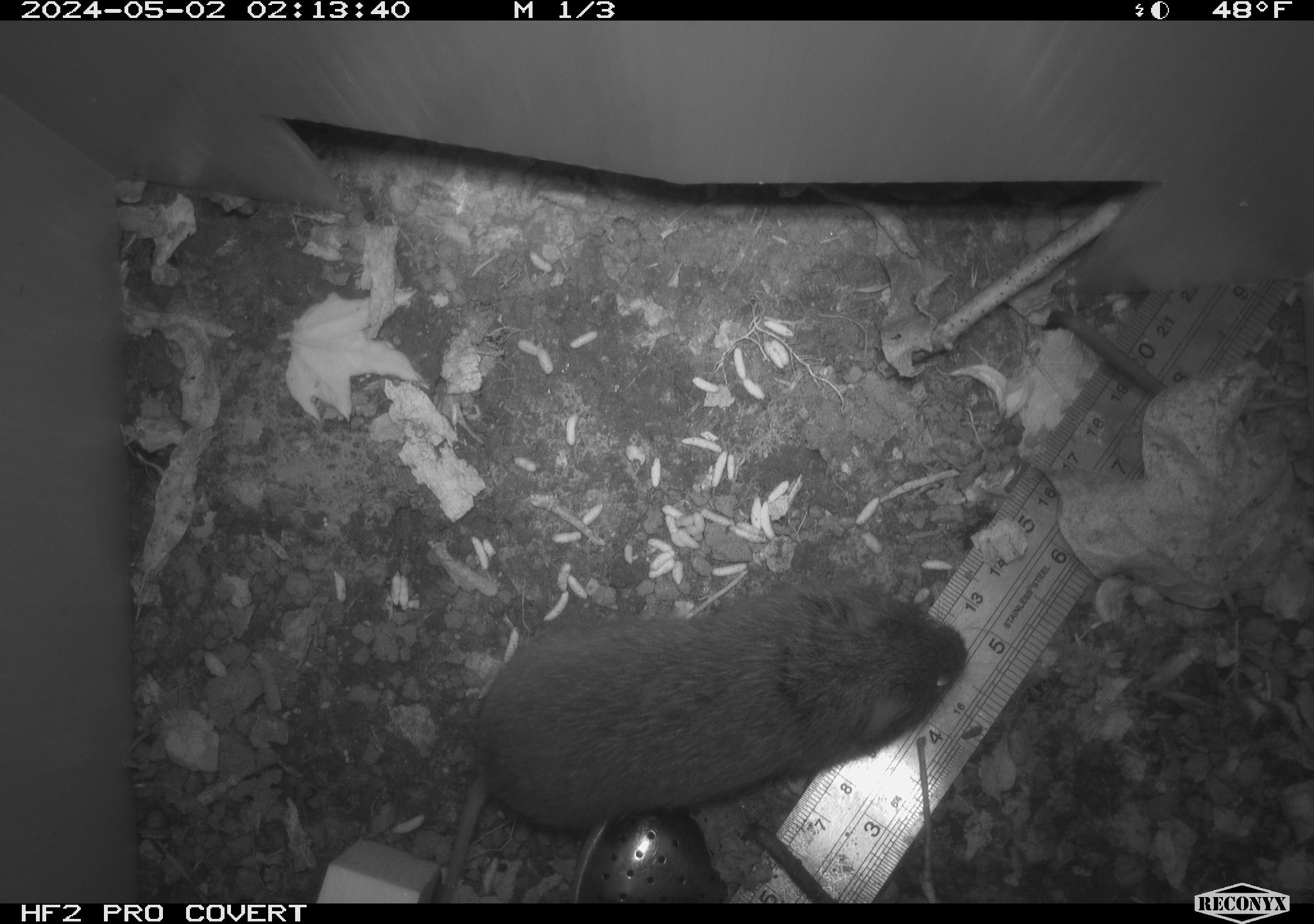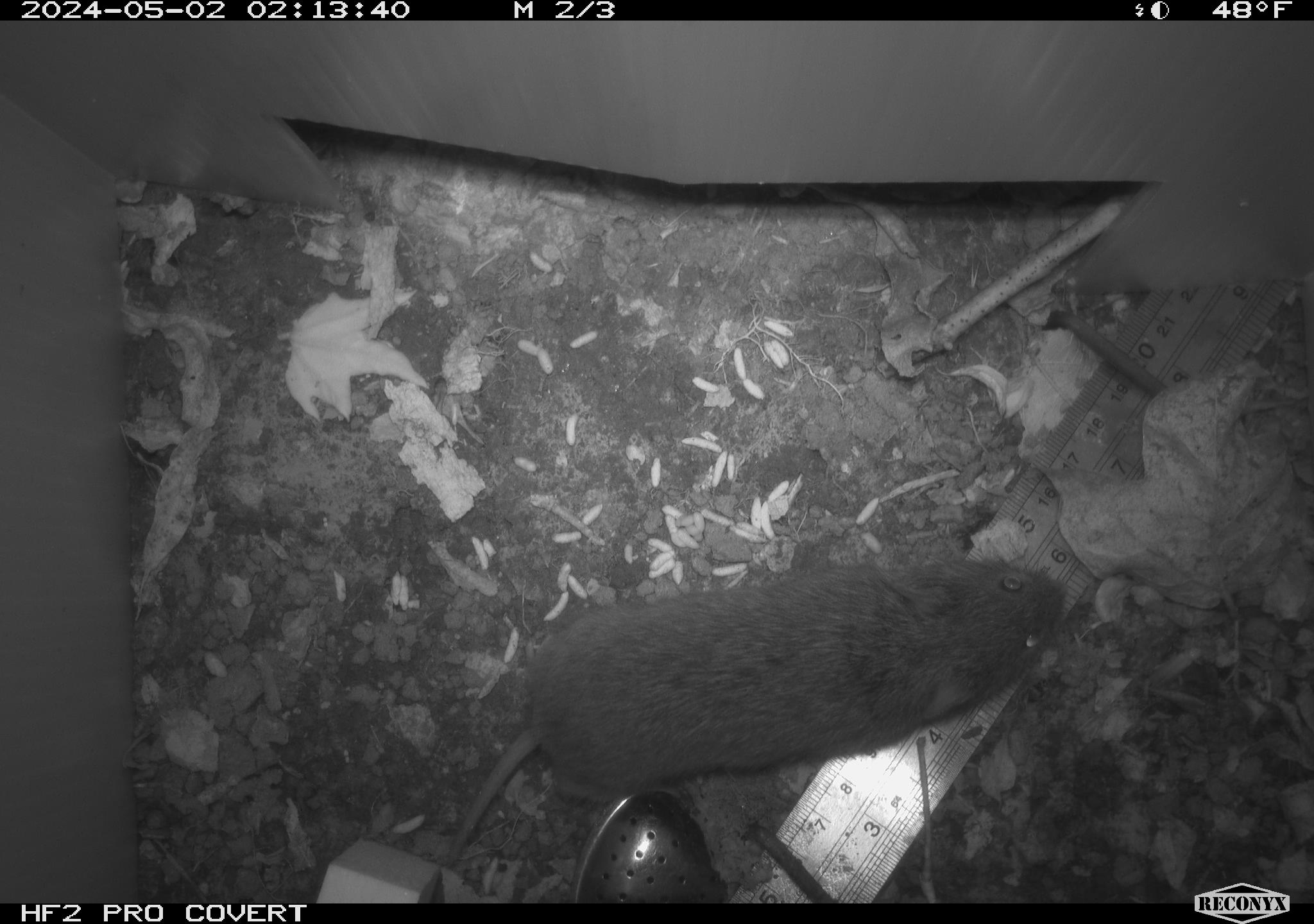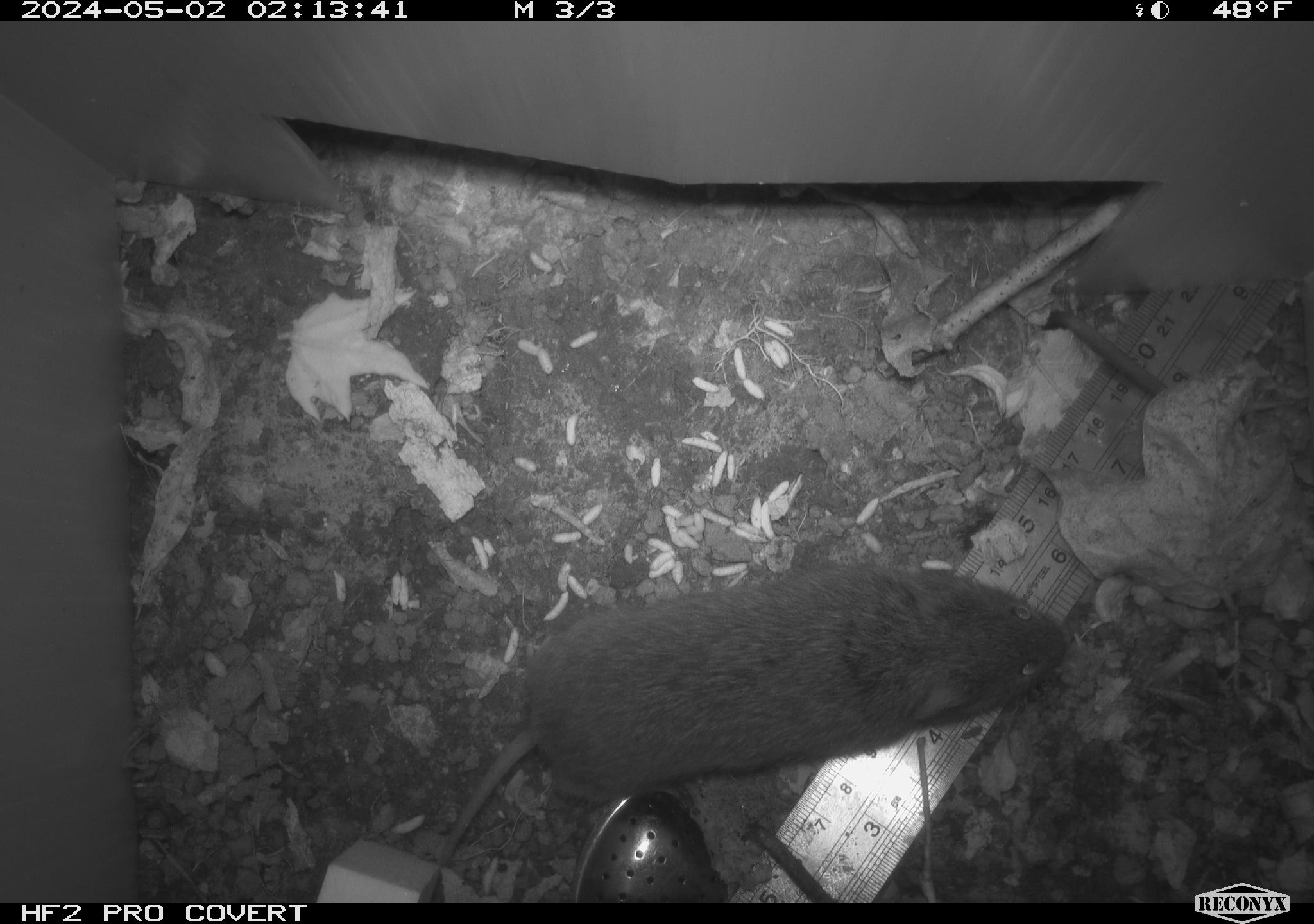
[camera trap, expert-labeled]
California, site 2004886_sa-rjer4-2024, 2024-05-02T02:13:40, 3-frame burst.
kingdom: Animalia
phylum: Chordata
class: Mammalia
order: Rodentia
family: Cricetidae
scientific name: Arvicolinae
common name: voles, lemmings, and muskrats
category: arvicolinae subfamily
Arvicolinae subfamily (voles, lemmings, and muskrats) (Arvicolinae).